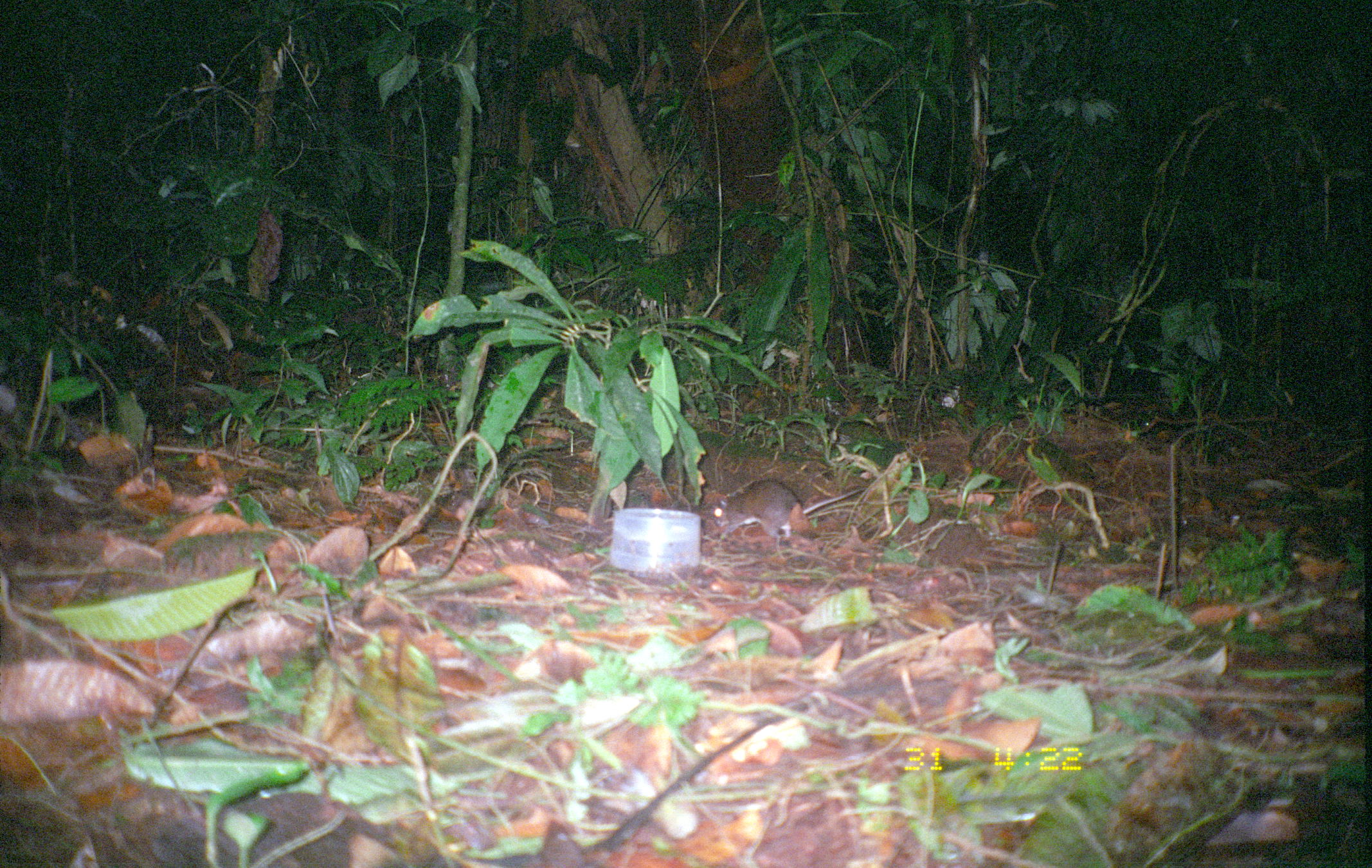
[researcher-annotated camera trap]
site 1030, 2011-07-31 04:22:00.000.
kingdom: Animalia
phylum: Chordata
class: Mammalia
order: Rodentia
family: Echimyidae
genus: Proechimys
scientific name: Proechimys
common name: south american spiny rats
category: proechimys sp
Proechimys sp (south american spiny rats) (Proechimys).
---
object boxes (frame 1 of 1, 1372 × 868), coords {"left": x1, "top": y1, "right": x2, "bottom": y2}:
proechimys sp: {"left": 709, "top": 478, "right": 864, "bottom": 547}